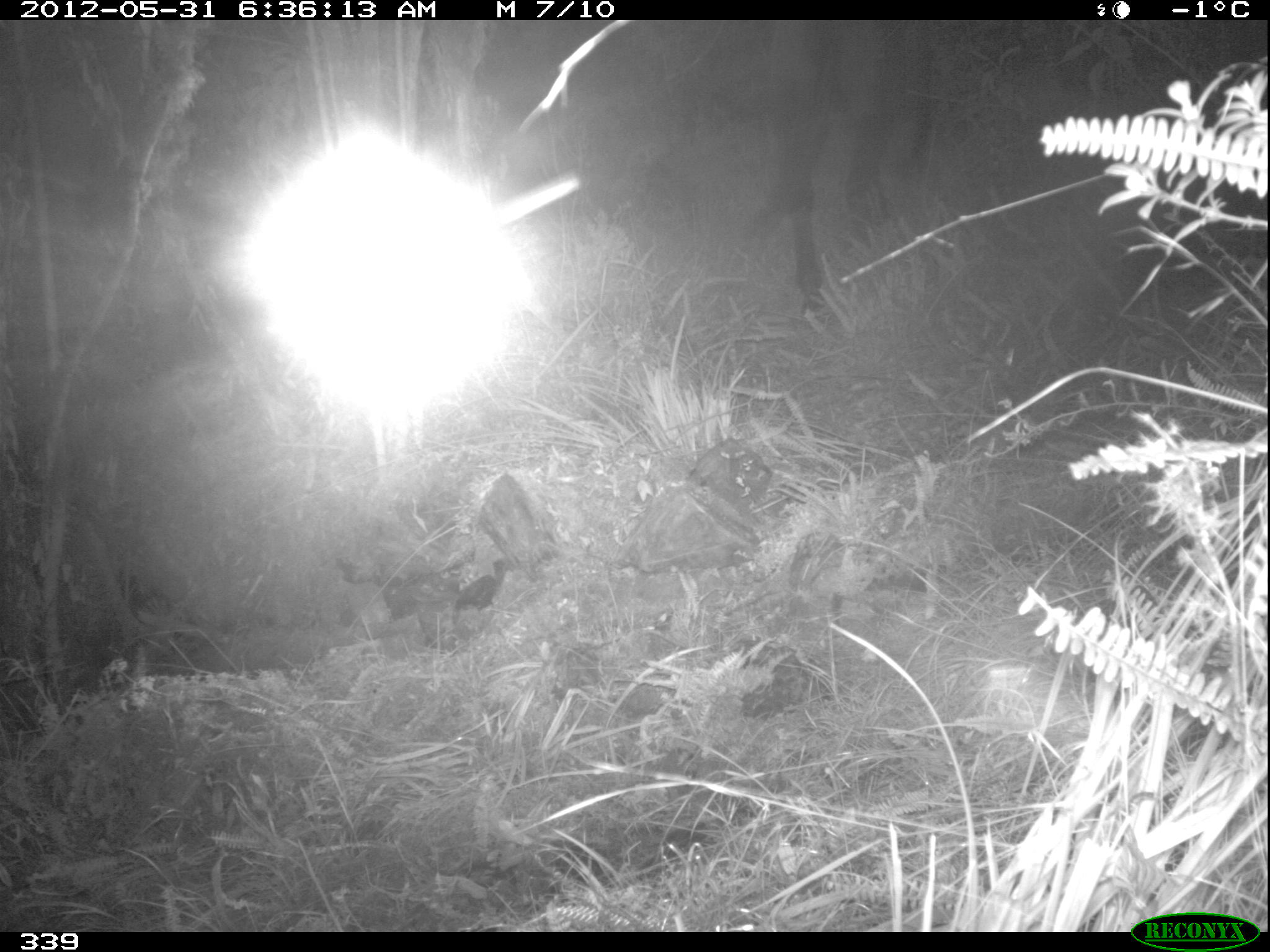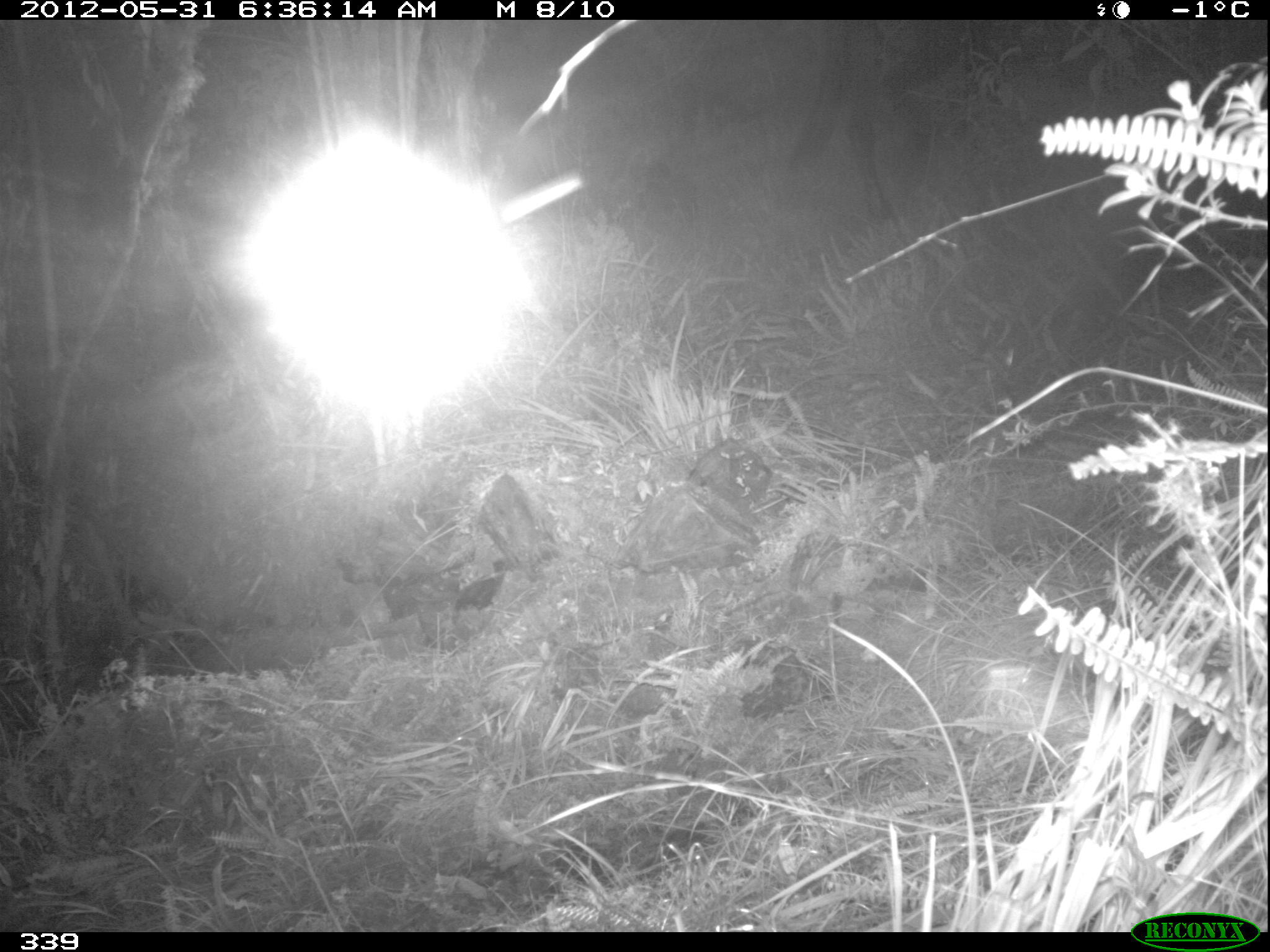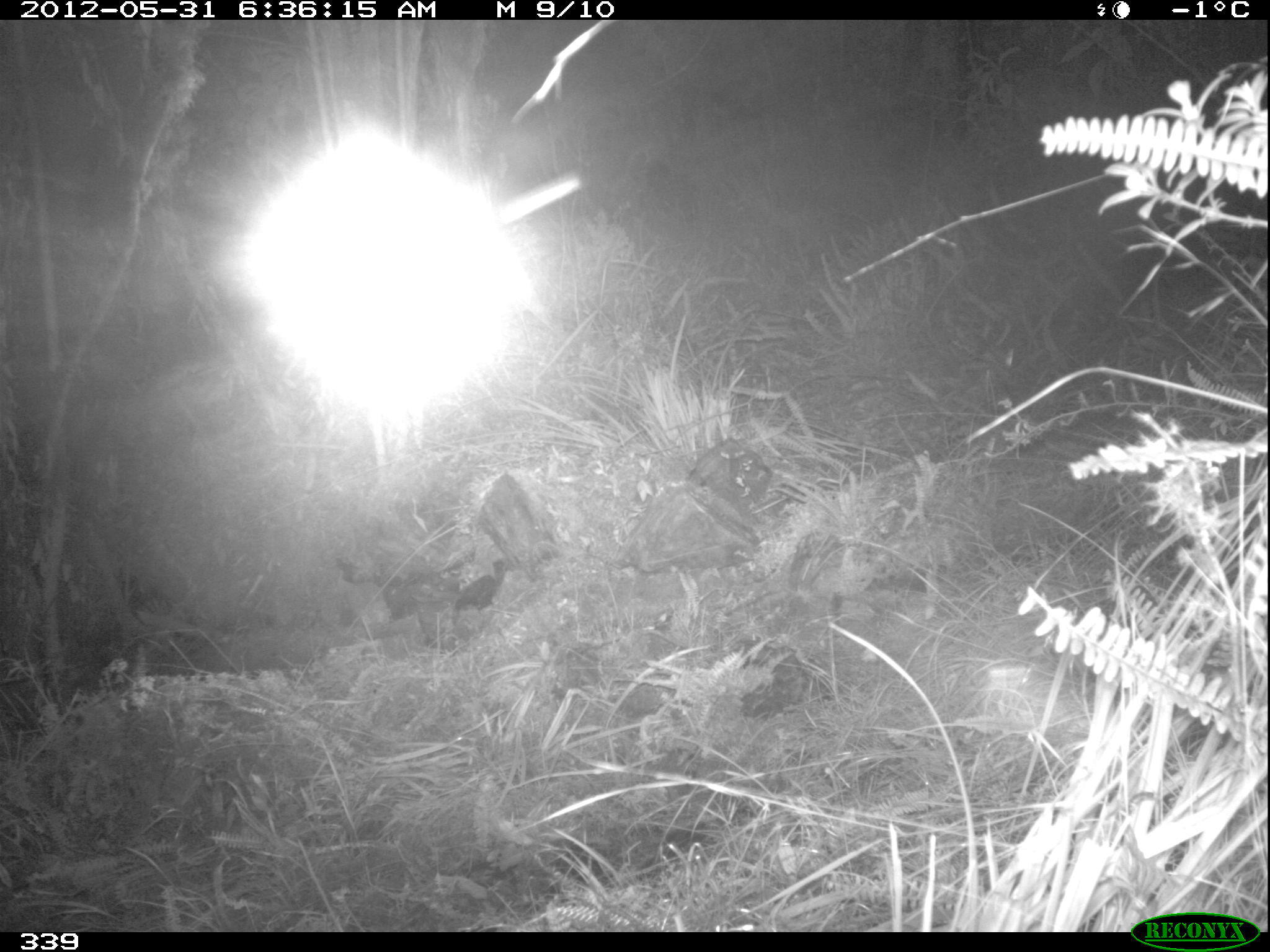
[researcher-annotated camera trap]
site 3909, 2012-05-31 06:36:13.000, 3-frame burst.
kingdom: Animalia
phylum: Chordata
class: Mammalia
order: Perissodactyla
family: Equidae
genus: Equus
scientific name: Equus caballus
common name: domestic horse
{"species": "Equus caballus (domestic horse)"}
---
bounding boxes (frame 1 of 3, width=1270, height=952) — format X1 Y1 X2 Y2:
equus caballus: 727 19 935 330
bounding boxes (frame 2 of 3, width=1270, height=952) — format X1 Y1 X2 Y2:
equus caballus: 773 19 985 227